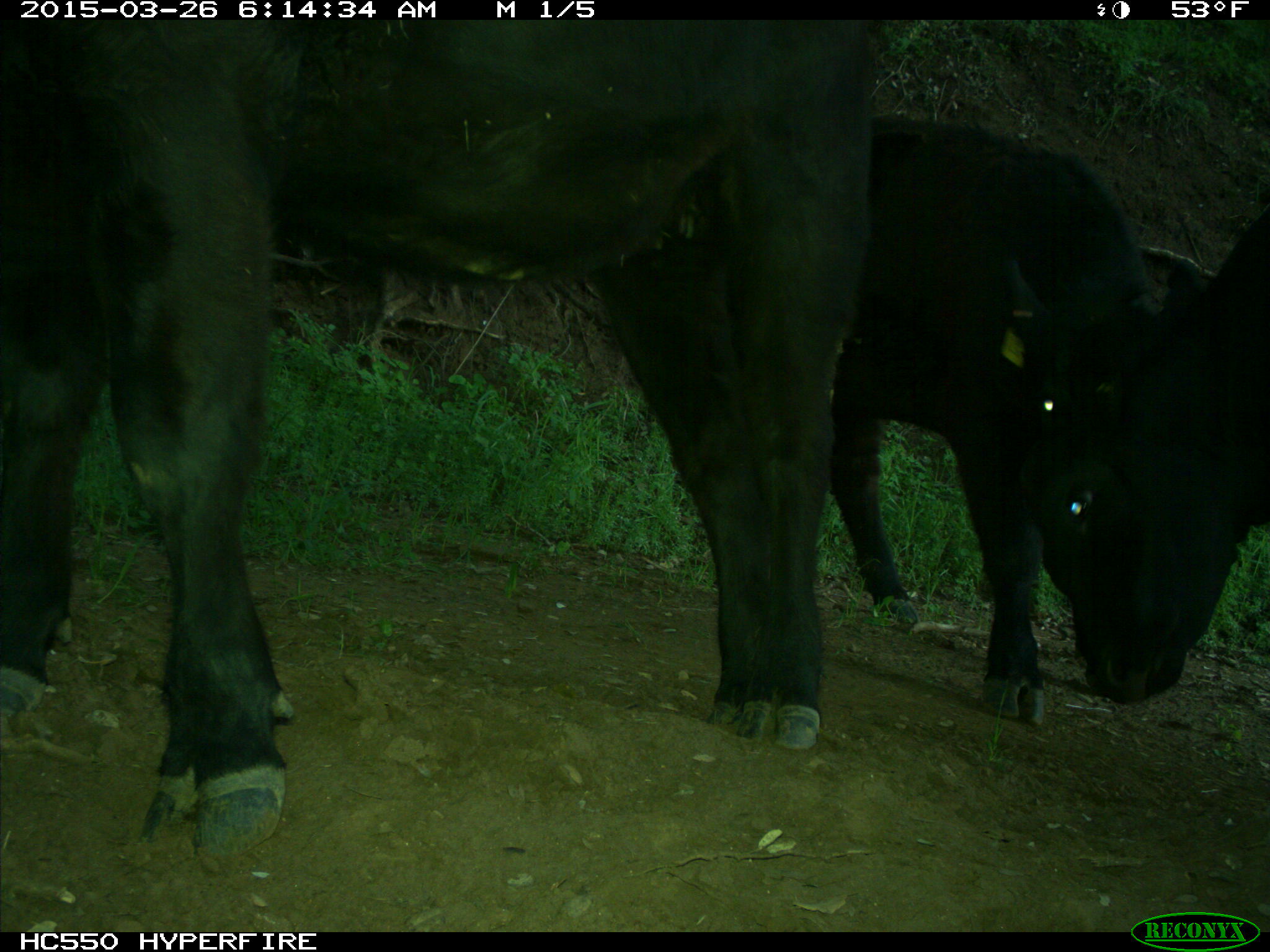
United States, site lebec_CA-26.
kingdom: Animalia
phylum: Chordata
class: Mammalia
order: Artiodactyla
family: Bovidae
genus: Bos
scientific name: Bos taurus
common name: domestic cow